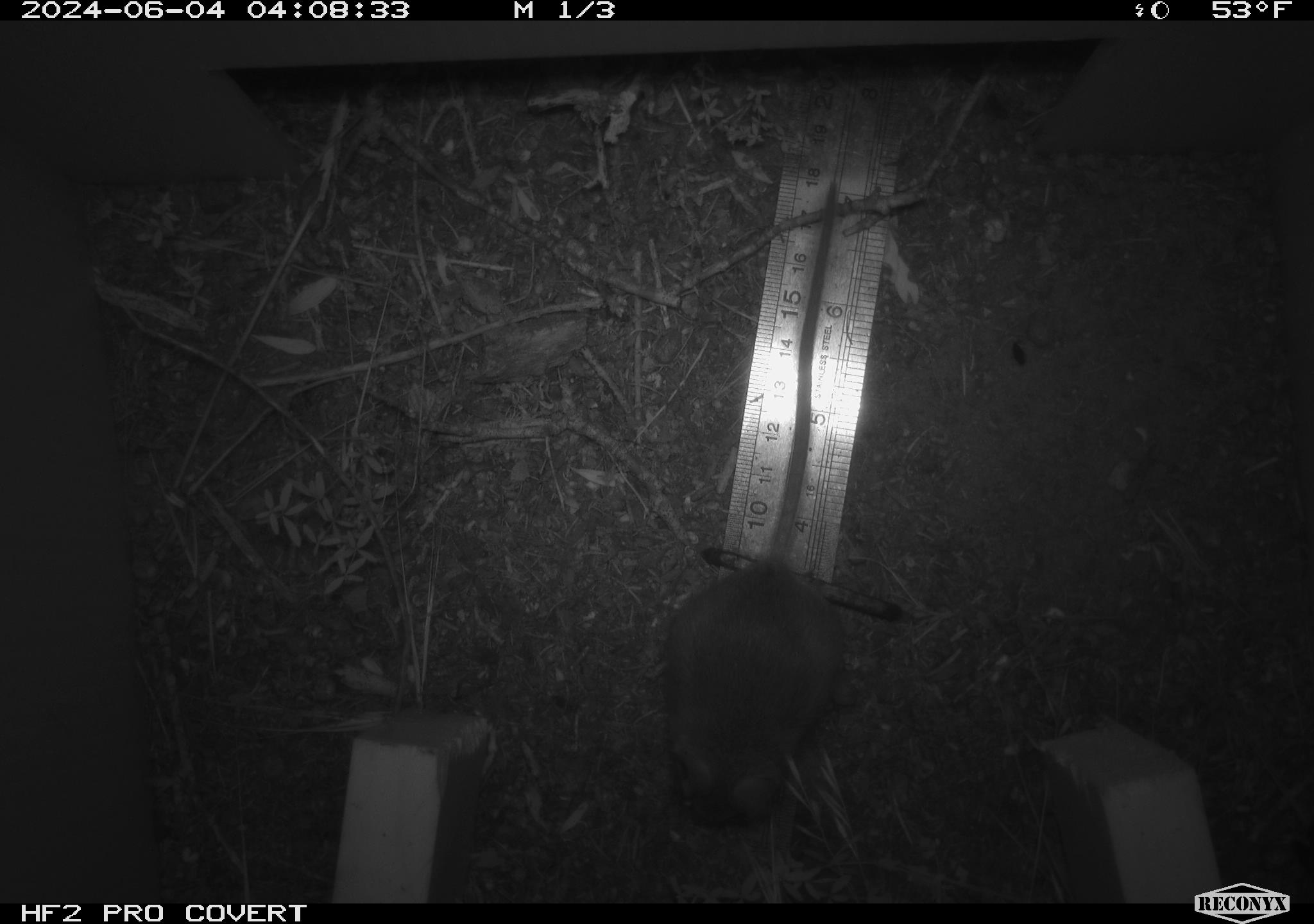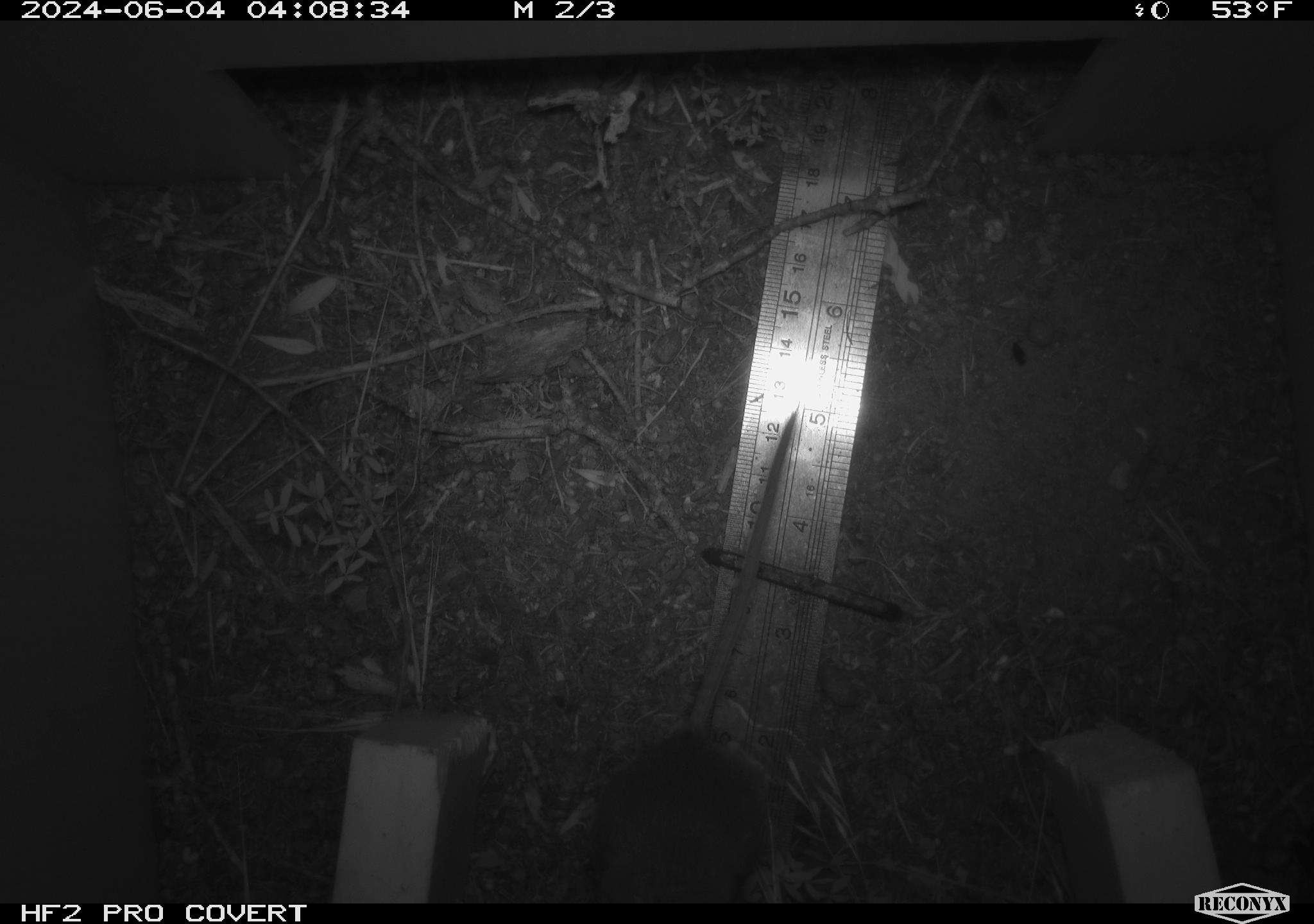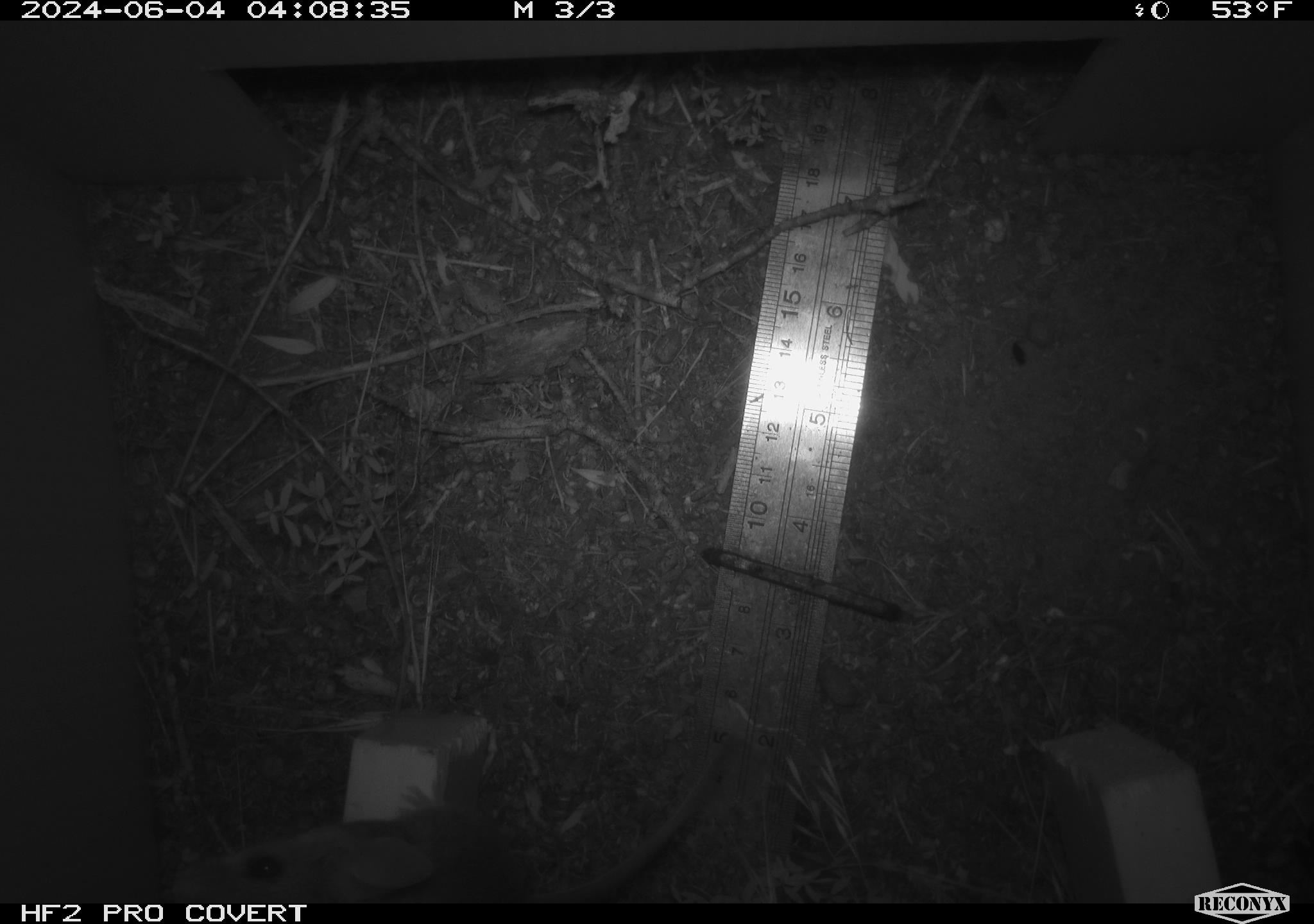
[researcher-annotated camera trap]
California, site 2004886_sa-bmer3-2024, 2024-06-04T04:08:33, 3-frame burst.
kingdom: Animalia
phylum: Chordata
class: Mammalia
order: Rodentia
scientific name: Rodentia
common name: mouse species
Mouse species (Rodentia).